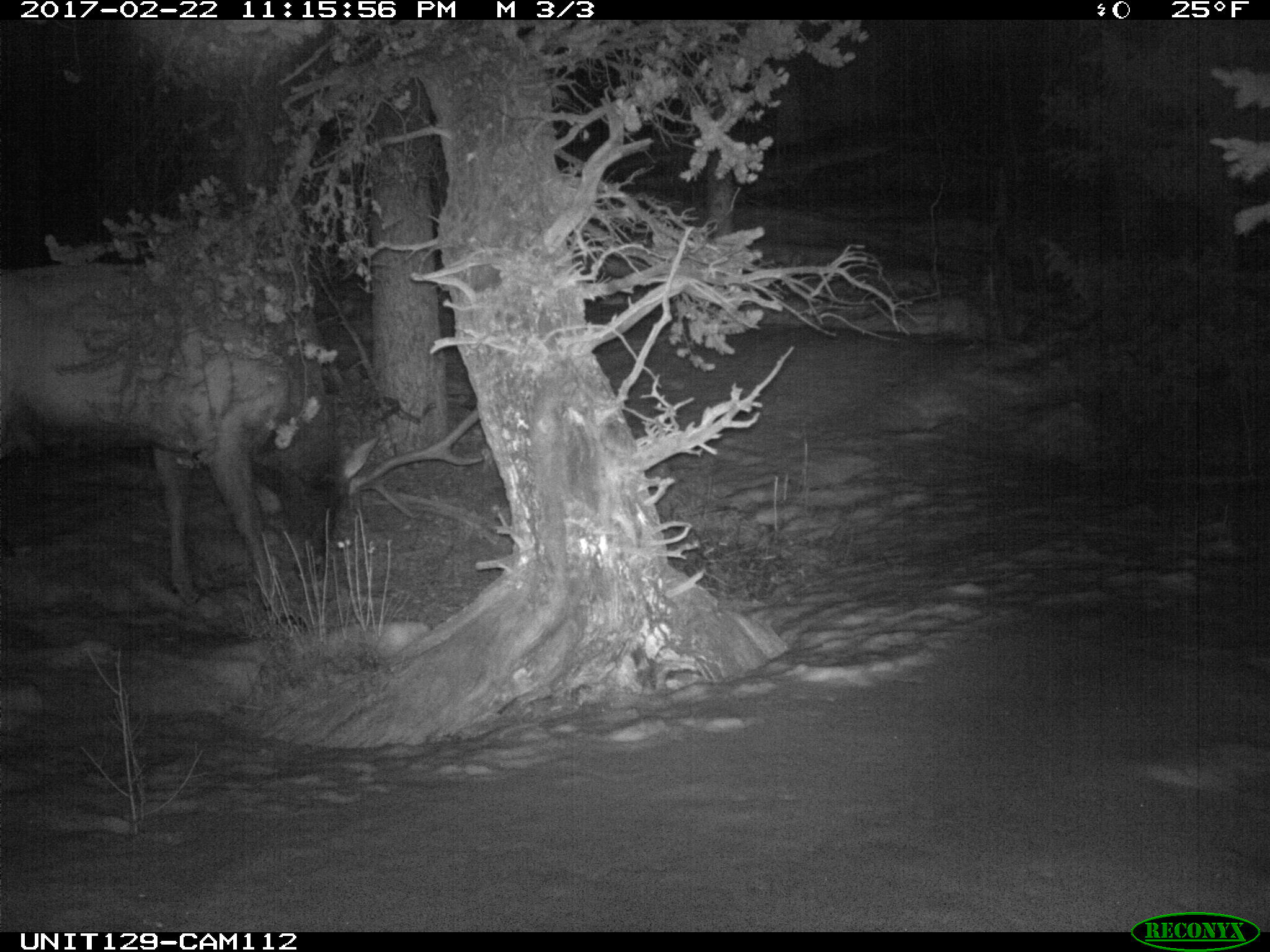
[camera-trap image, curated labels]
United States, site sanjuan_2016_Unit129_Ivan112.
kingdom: Animalia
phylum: Chordata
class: Mammalia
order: Artiodactyla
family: Cervidae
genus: Cervus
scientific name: Cervus elaphus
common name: red deer